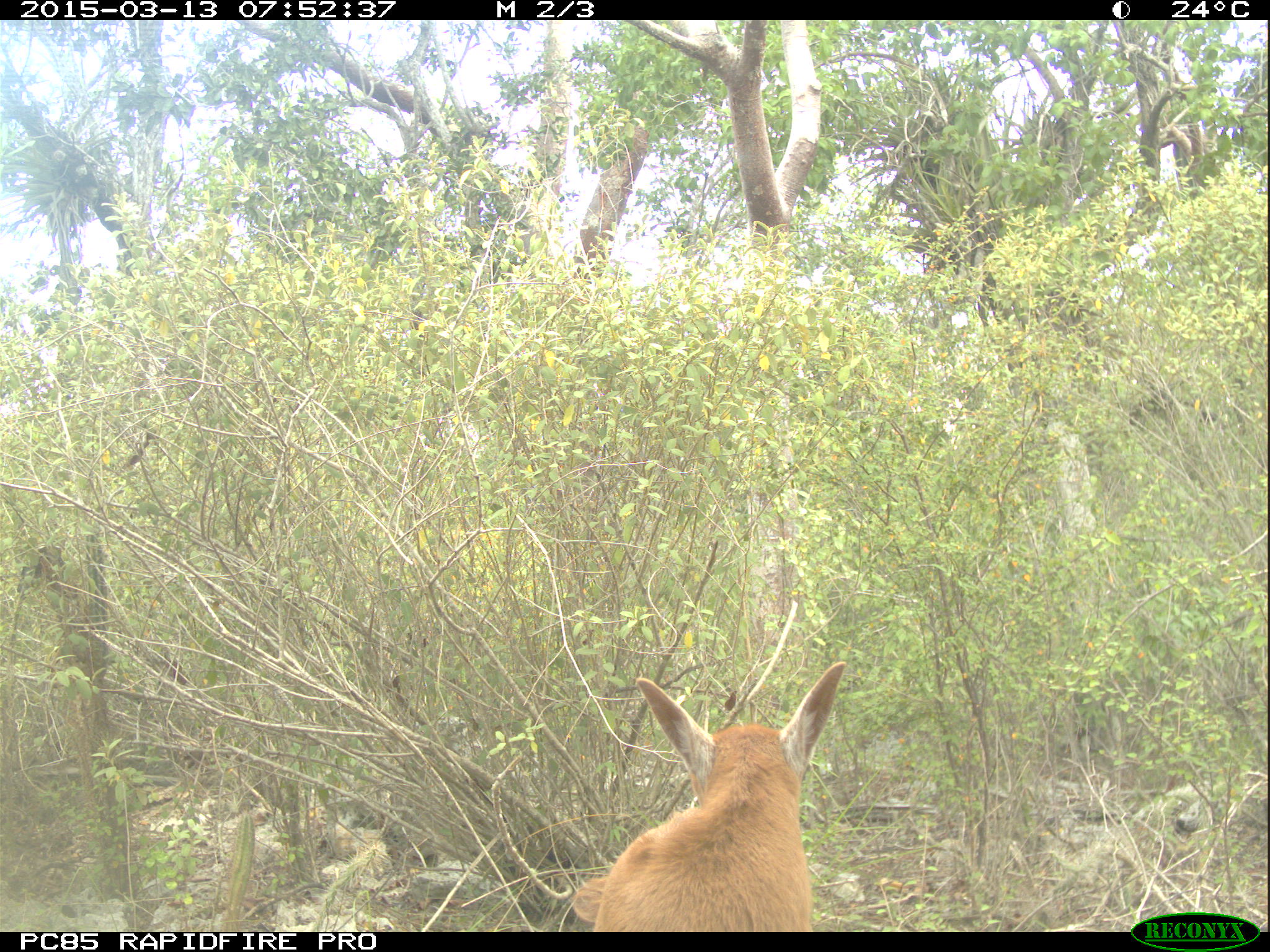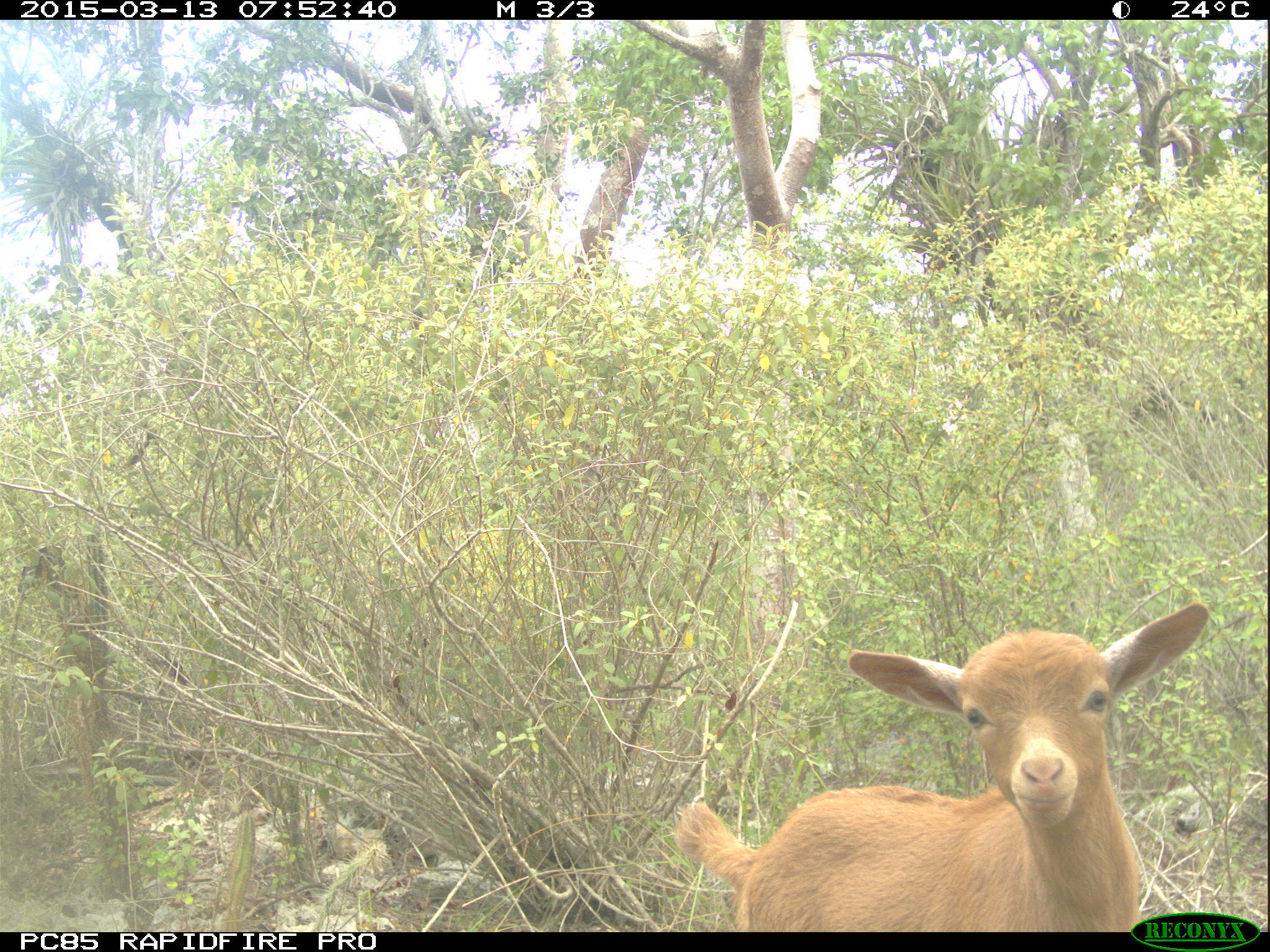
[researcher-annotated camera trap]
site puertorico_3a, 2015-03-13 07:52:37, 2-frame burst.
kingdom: Animalia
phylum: Chordata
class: Mammalia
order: Artiodactyla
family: Bovidae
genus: Capra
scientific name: Capra hircus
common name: goat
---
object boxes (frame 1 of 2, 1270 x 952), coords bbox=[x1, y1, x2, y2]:
goat: bbox=[570, 661, 848, 931]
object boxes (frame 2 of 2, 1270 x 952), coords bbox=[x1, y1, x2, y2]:
goat: bbox=[674, 606, 1208, 910]